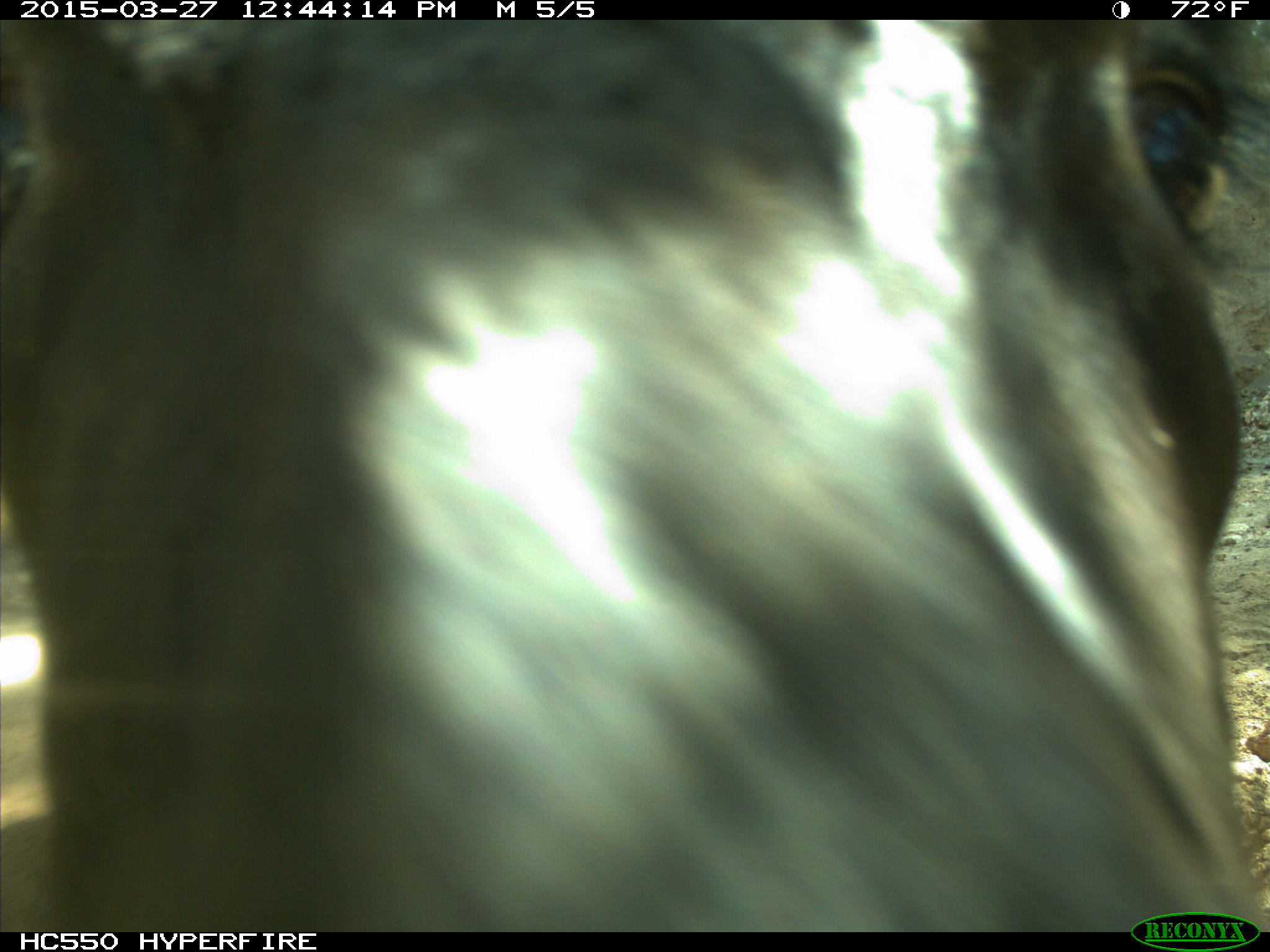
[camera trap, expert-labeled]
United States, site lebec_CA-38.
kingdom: Animalia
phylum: Chordata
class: Mammalia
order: Artiodactyla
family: Bovidae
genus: Bos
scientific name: Bos taurus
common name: domestic cow